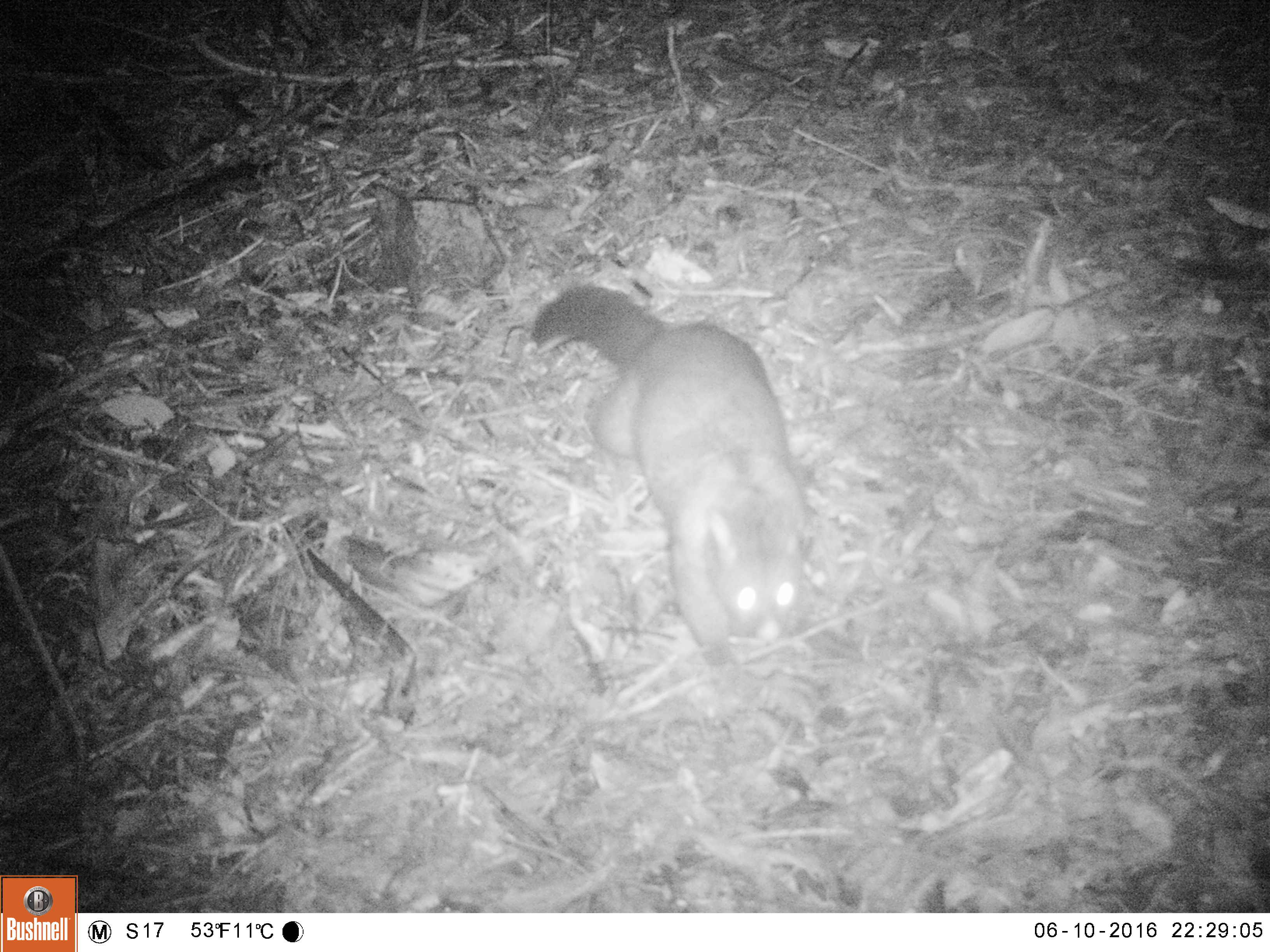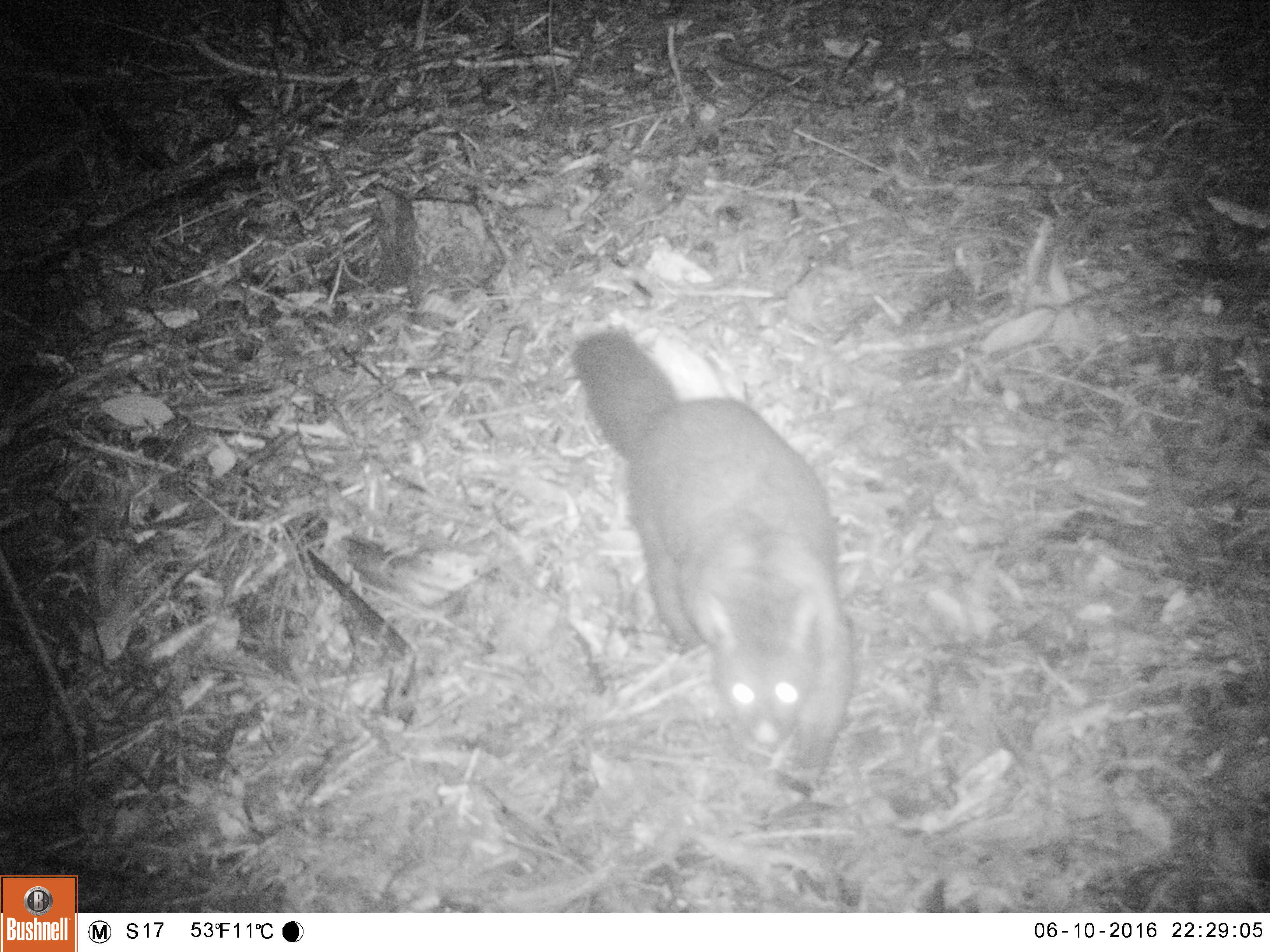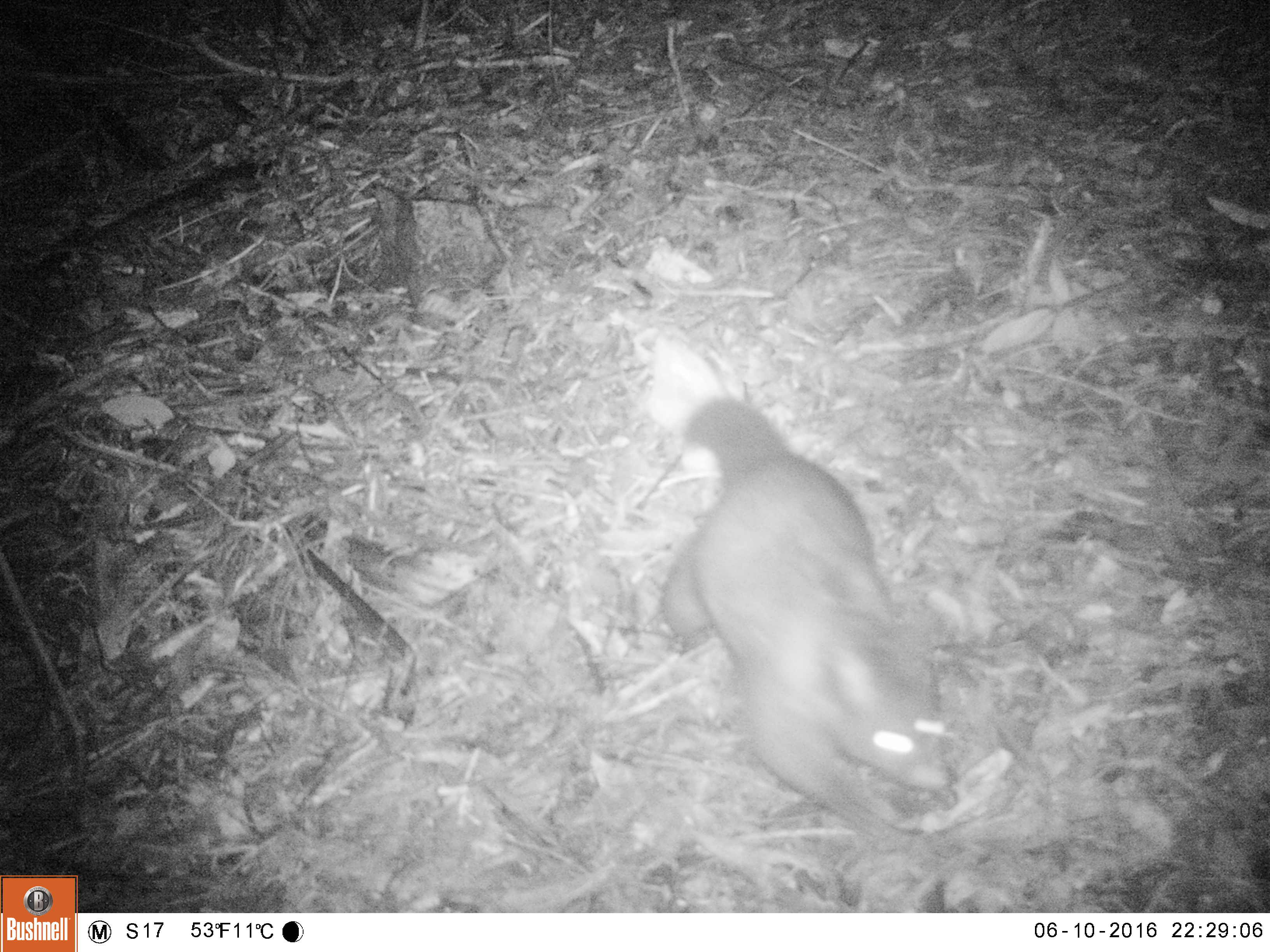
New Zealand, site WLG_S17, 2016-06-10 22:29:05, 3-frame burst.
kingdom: Animalia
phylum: Chordata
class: Mammalia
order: Diprotodontia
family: Phalangeridae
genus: Trichosurus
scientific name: Trichosurus vulpecula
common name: common brushtail possum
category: possum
Possum (common brushtail possum) (Trichosurus vulpecula).